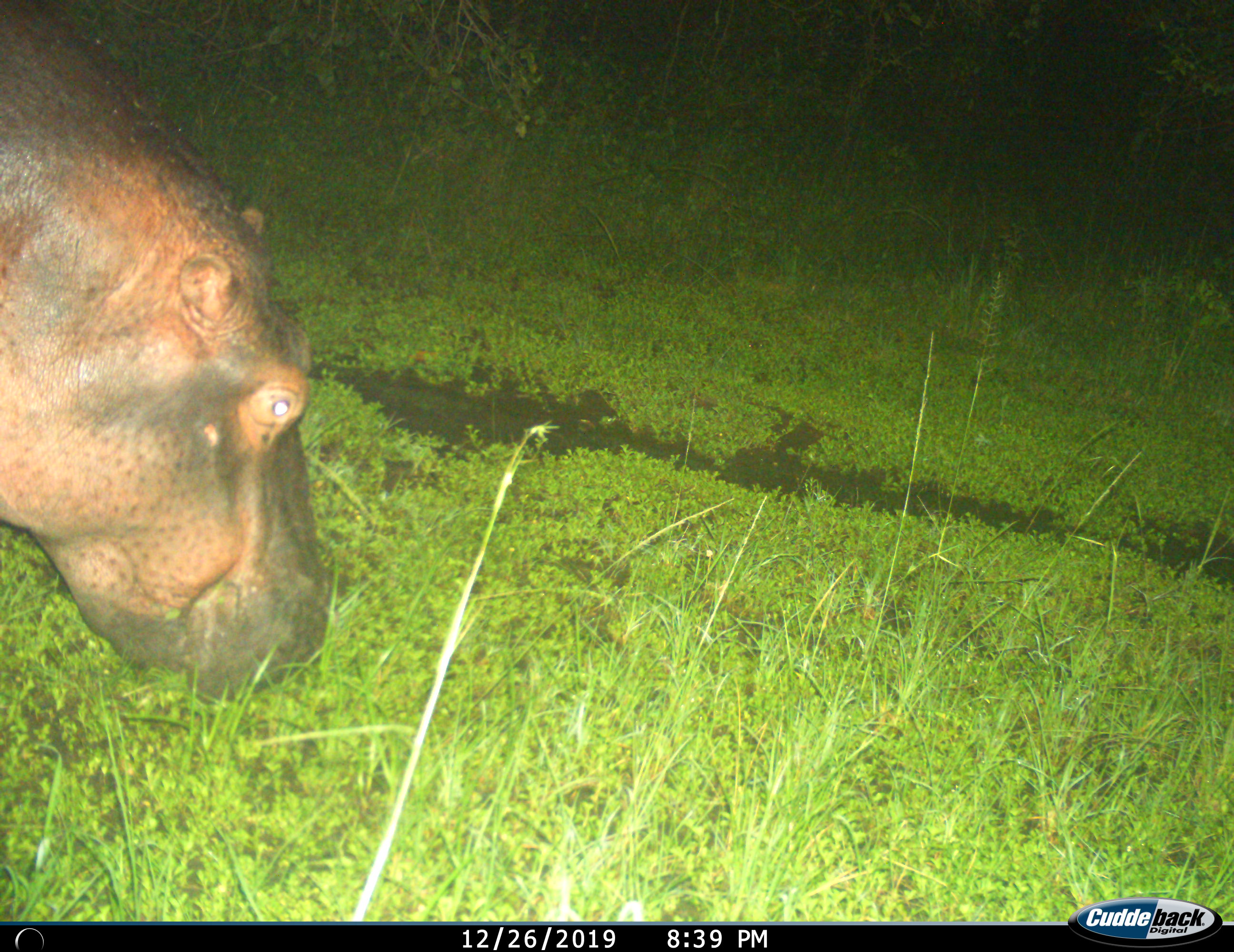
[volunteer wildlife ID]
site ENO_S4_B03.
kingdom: Animalia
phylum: Chordata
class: Mammalia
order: Artiodactyla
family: Hippopotamidae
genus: Hippopotamus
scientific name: Hippopotamus amphibius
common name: hippopotamus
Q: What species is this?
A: Hippopotamus (Hippopotamus amphibius).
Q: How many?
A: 1.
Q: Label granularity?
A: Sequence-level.